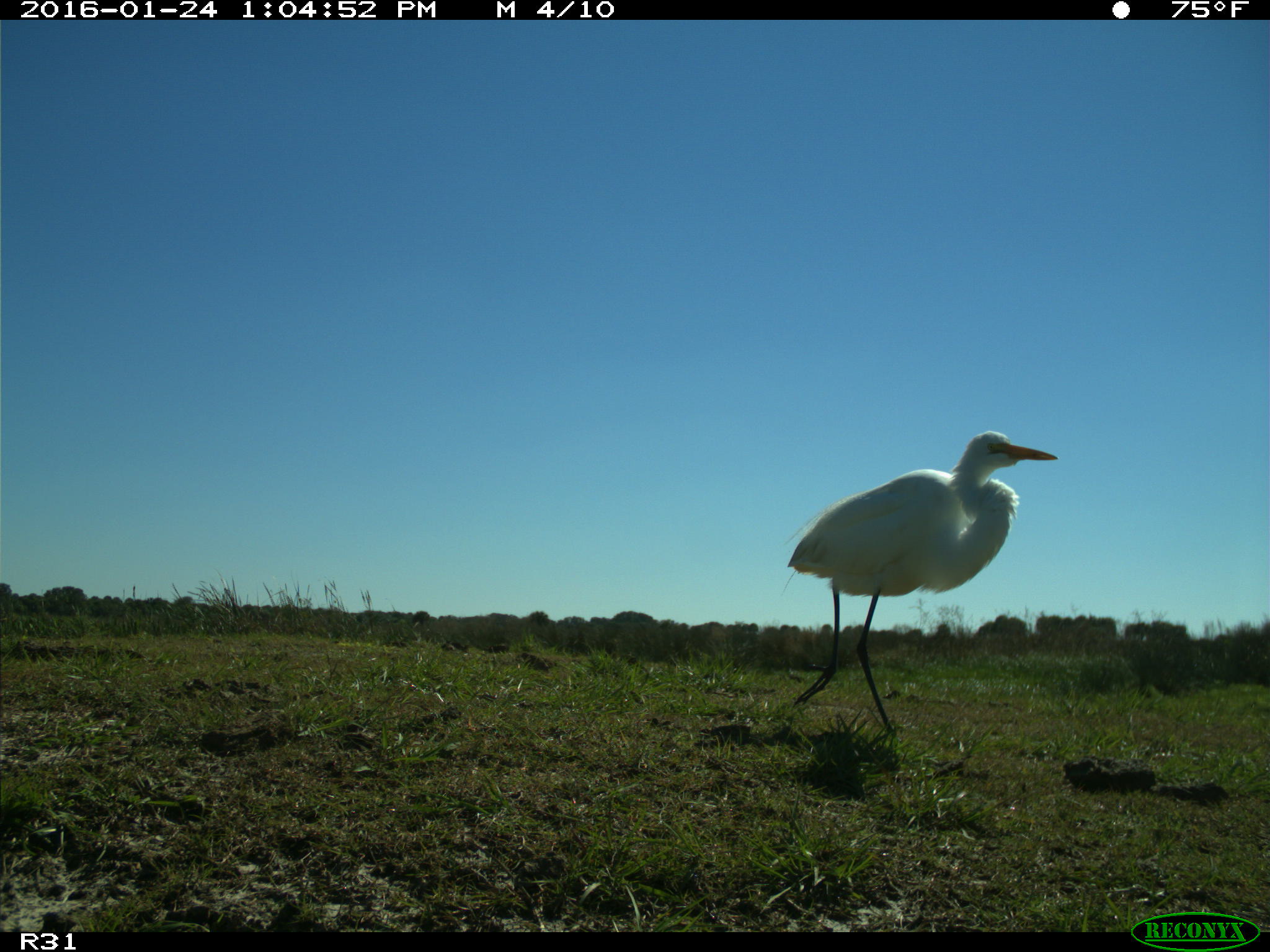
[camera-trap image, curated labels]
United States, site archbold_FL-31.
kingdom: Animalia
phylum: Chordata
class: Aves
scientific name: Aves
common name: birds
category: unidentified bird